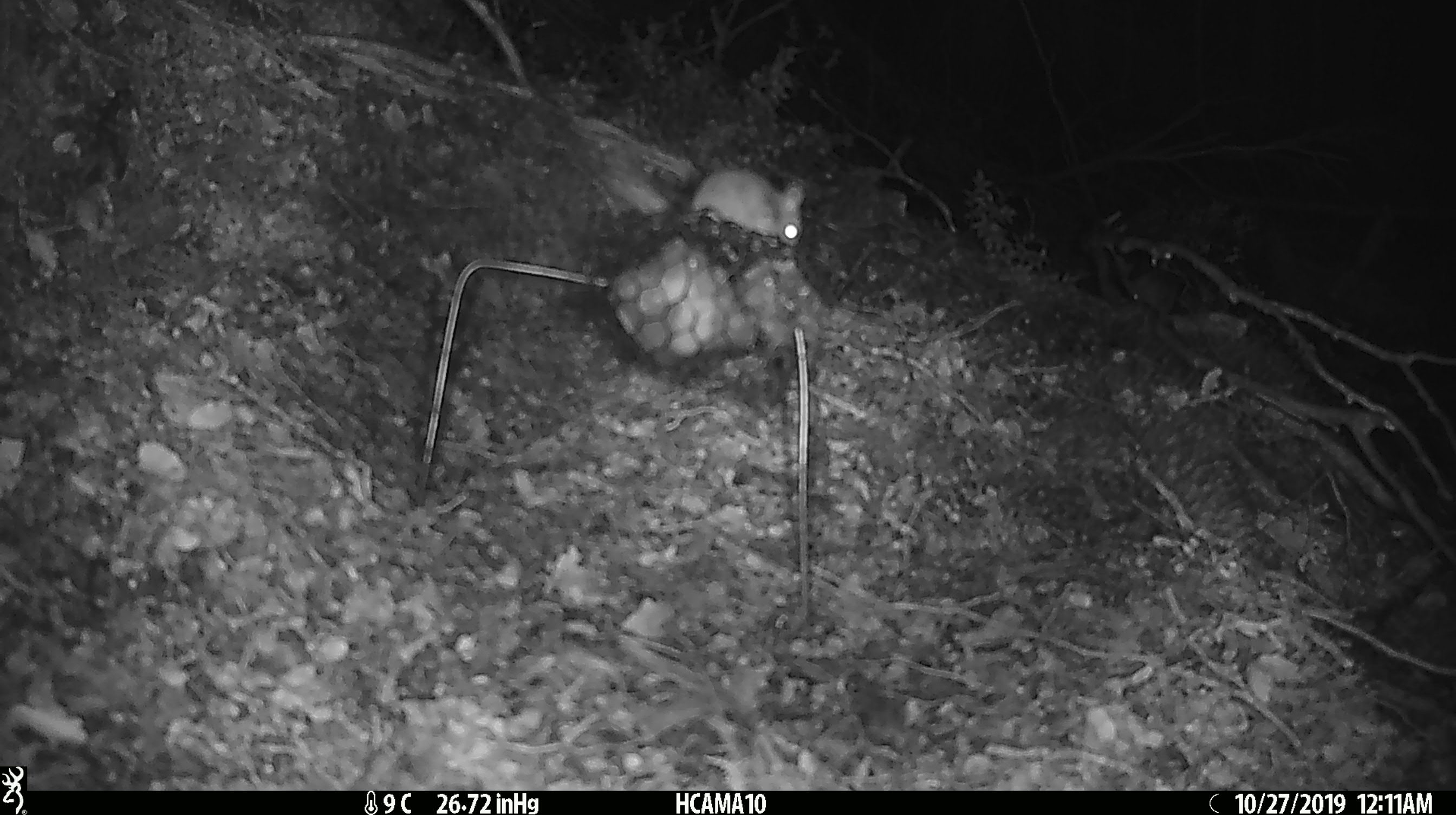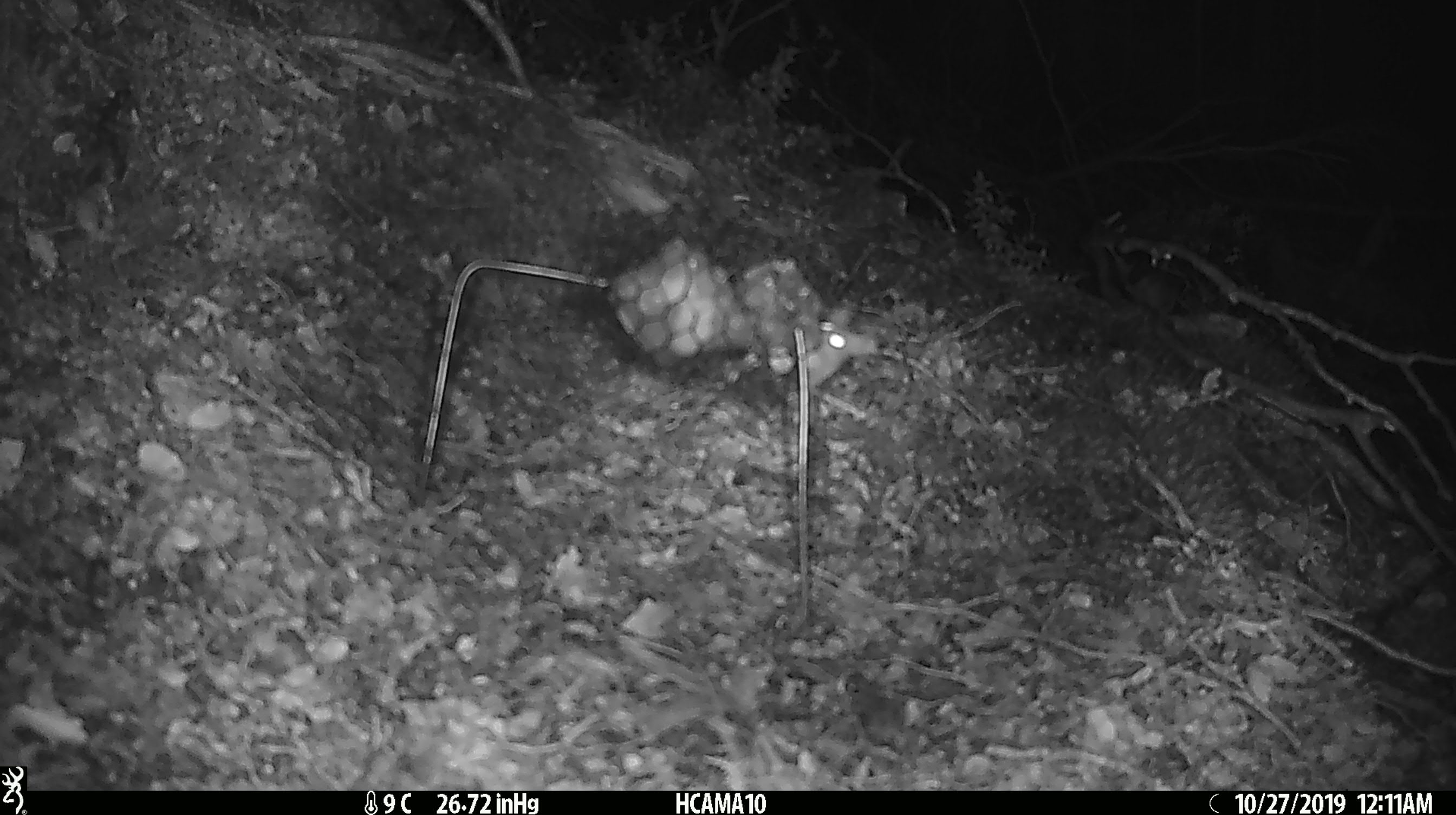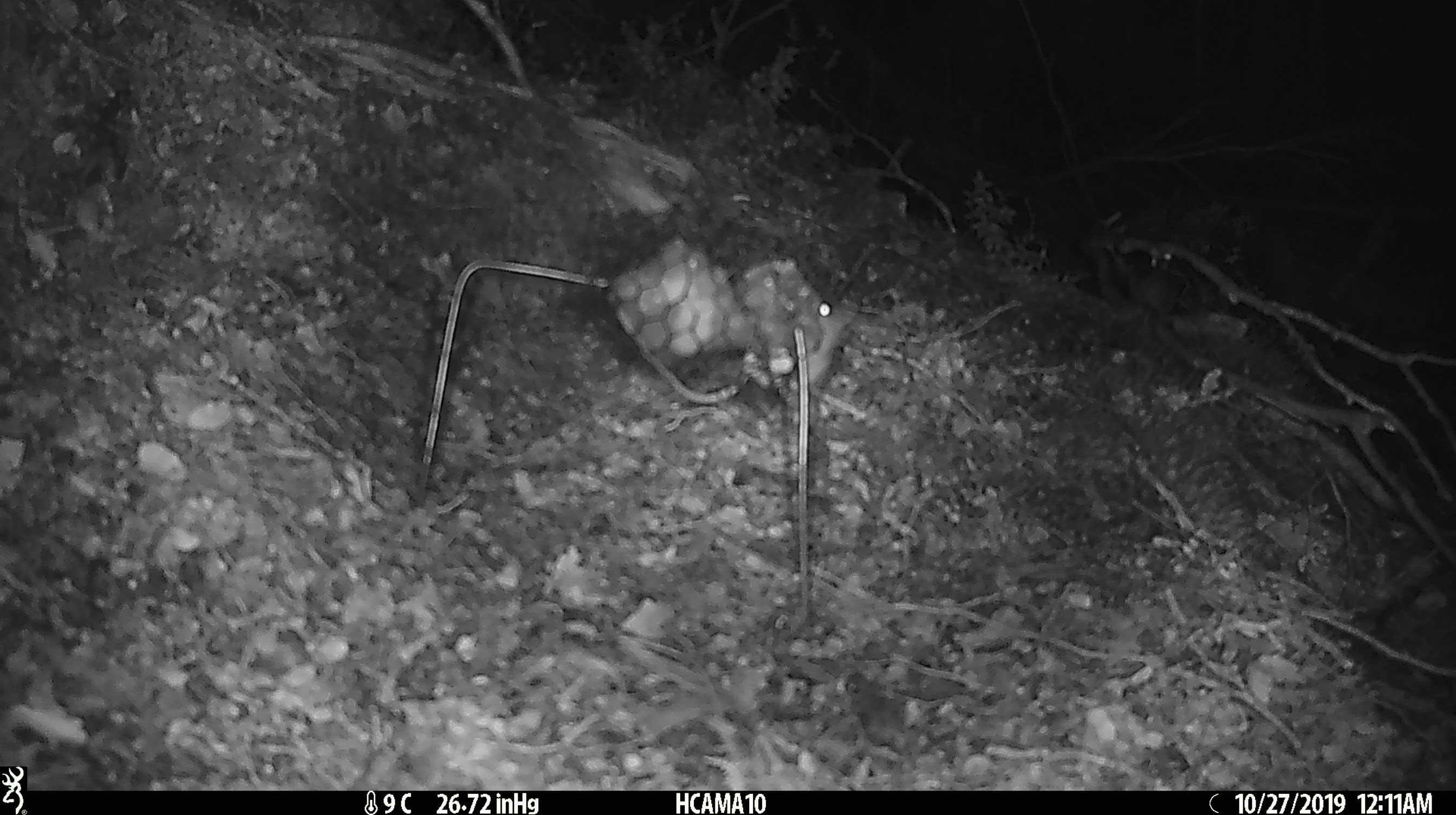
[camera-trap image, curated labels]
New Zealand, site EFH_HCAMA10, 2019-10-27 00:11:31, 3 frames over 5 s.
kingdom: Animalia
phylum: Chordata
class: Mammalia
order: Rodentia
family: Muridae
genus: Mus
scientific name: Mus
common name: mouse